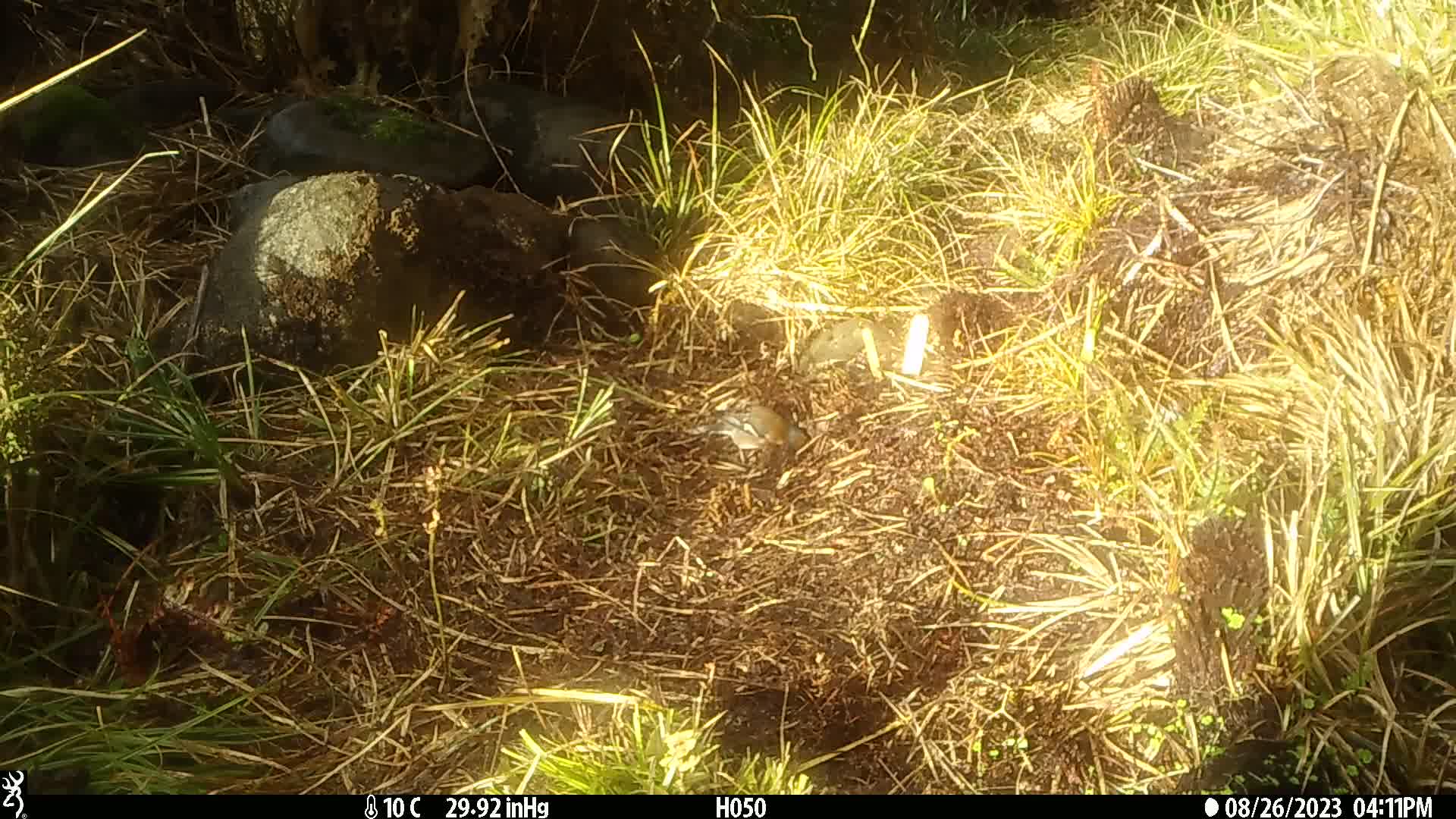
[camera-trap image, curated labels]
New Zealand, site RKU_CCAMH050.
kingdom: Animalia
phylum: Chordata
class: Aves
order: Passeriformes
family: Fringillidae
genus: Fringilla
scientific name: Fringilla coelebs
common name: common chaffinch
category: chaffinch